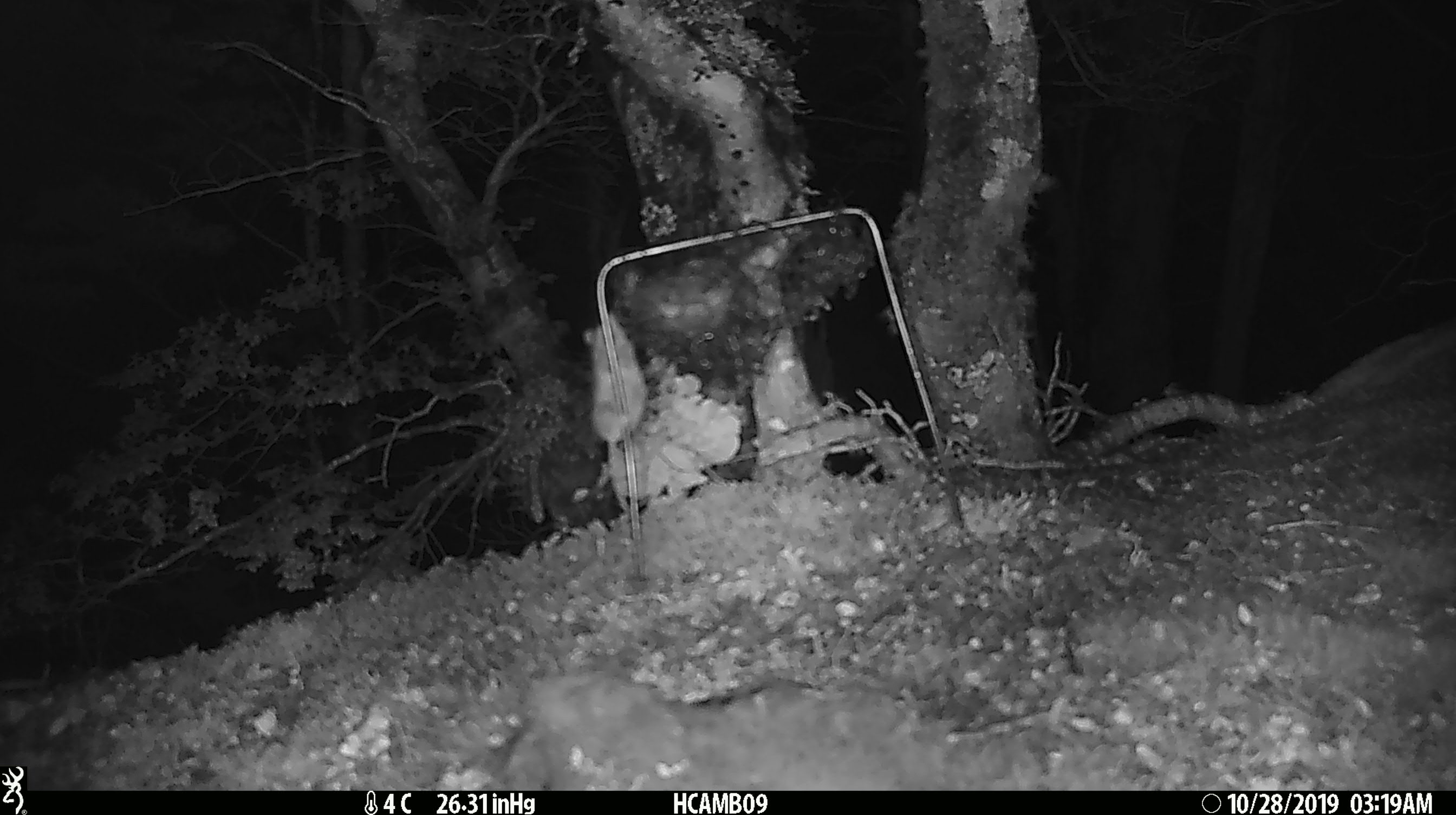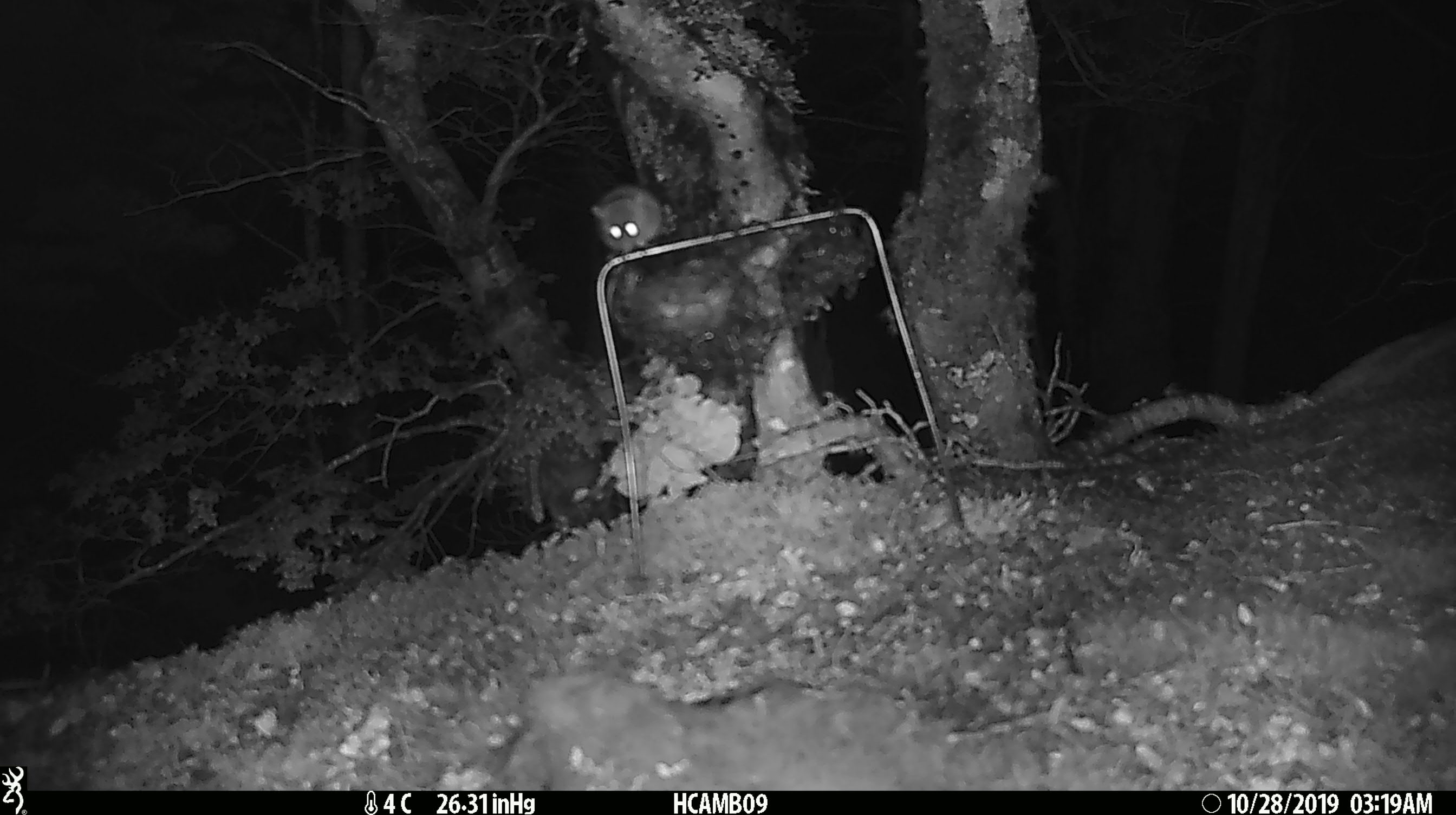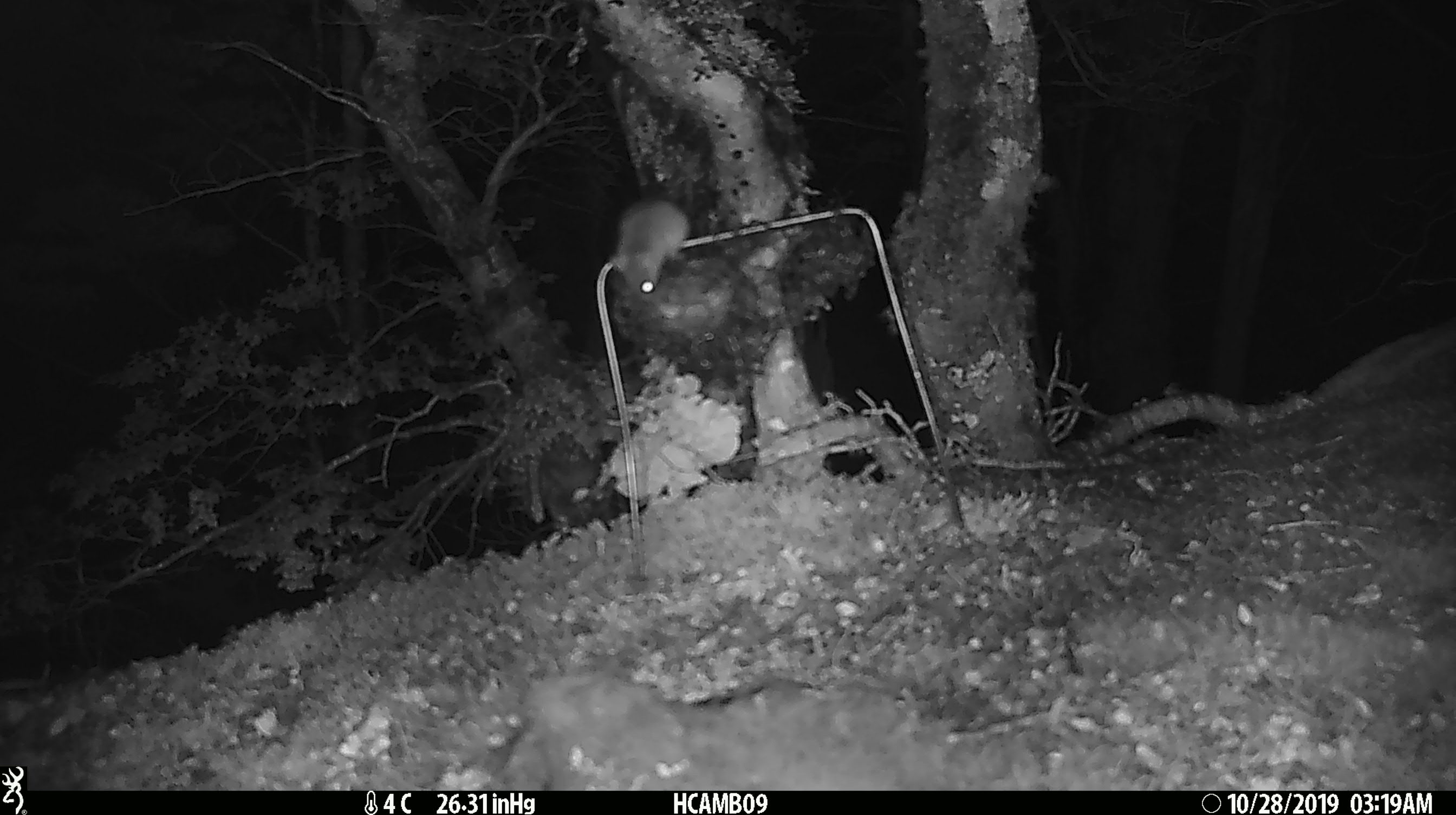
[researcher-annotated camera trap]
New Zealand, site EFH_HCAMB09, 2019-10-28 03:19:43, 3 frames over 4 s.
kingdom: Animalia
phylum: Chordata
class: Mammalia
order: Rodentia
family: Muridae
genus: Mus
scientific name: Mus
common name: mouse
Mouse (Mus).